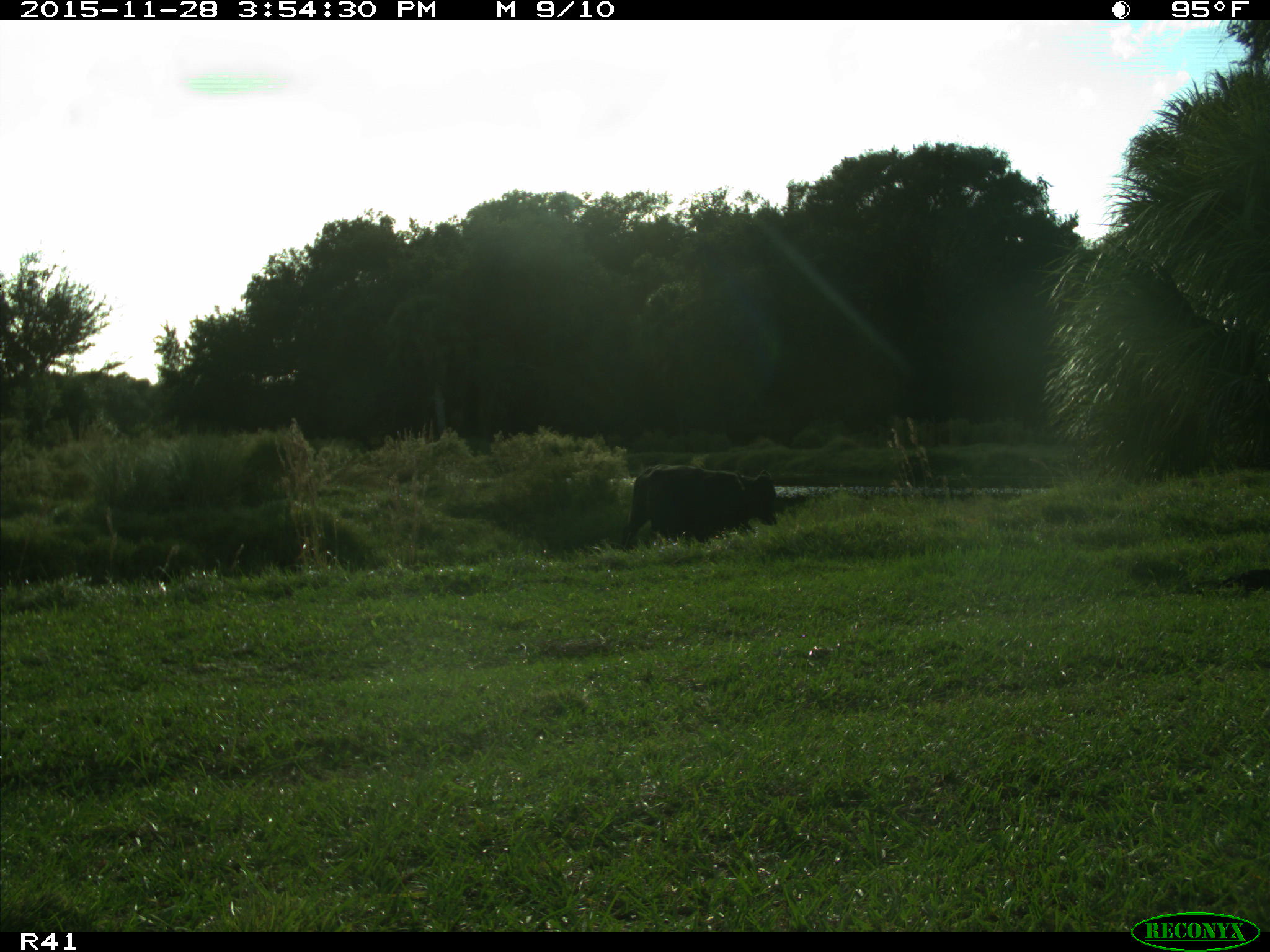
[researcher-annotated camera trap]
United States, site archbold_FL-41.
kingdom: Animalia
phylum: Chordata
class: Mammalia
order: Artiodactyla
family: Bovidae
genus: Bos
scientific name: Bos taurus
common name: domestic cow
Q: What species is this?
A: Bos taurus (domestic cow).